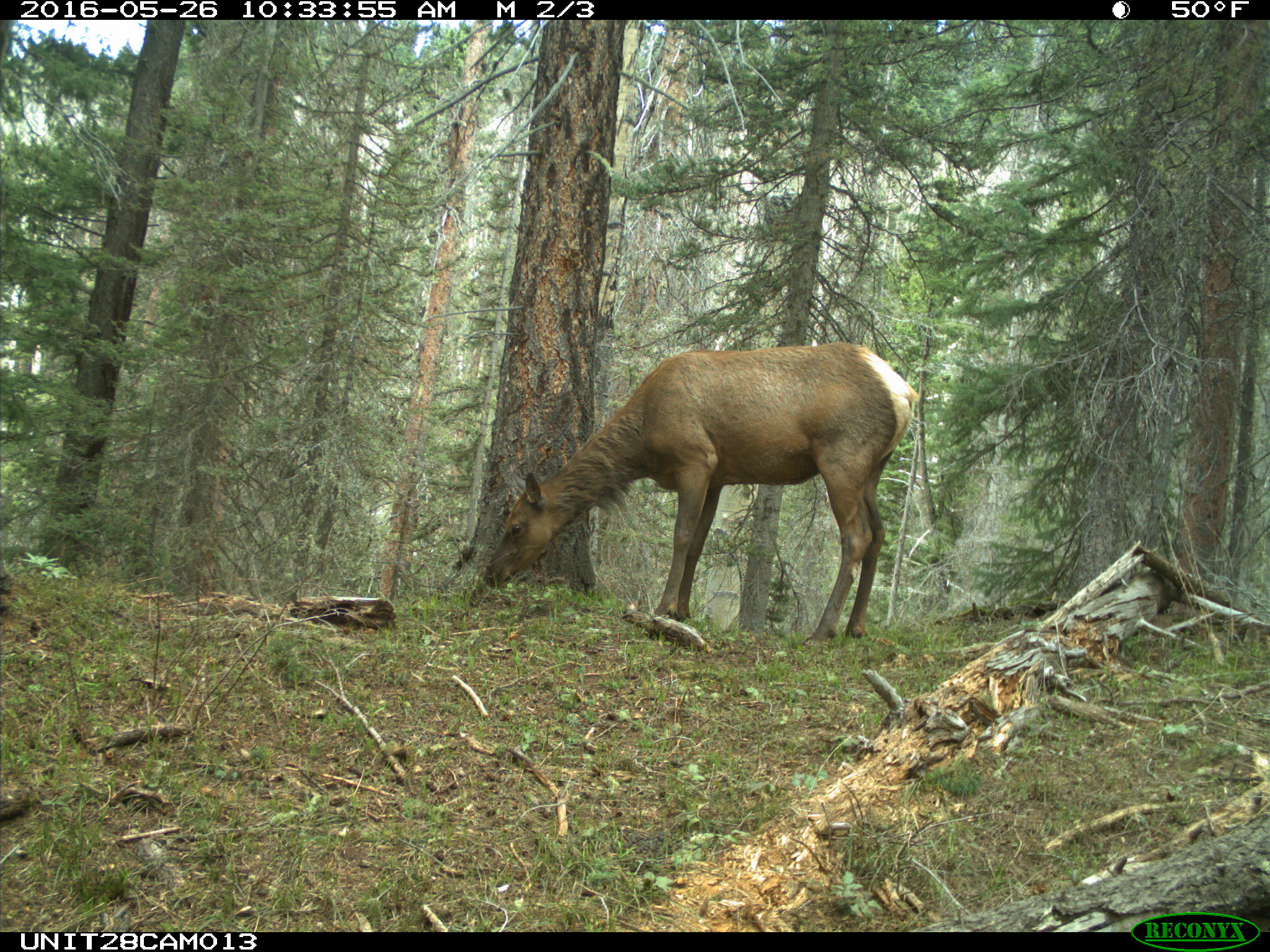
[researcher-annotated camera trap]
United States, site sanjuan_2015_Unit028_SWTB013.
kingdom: Animalia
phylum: Chordata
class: Mammalia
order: Artiodactyla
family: Cervidae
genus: Cervus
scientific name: Cervus elaphus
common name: red deer